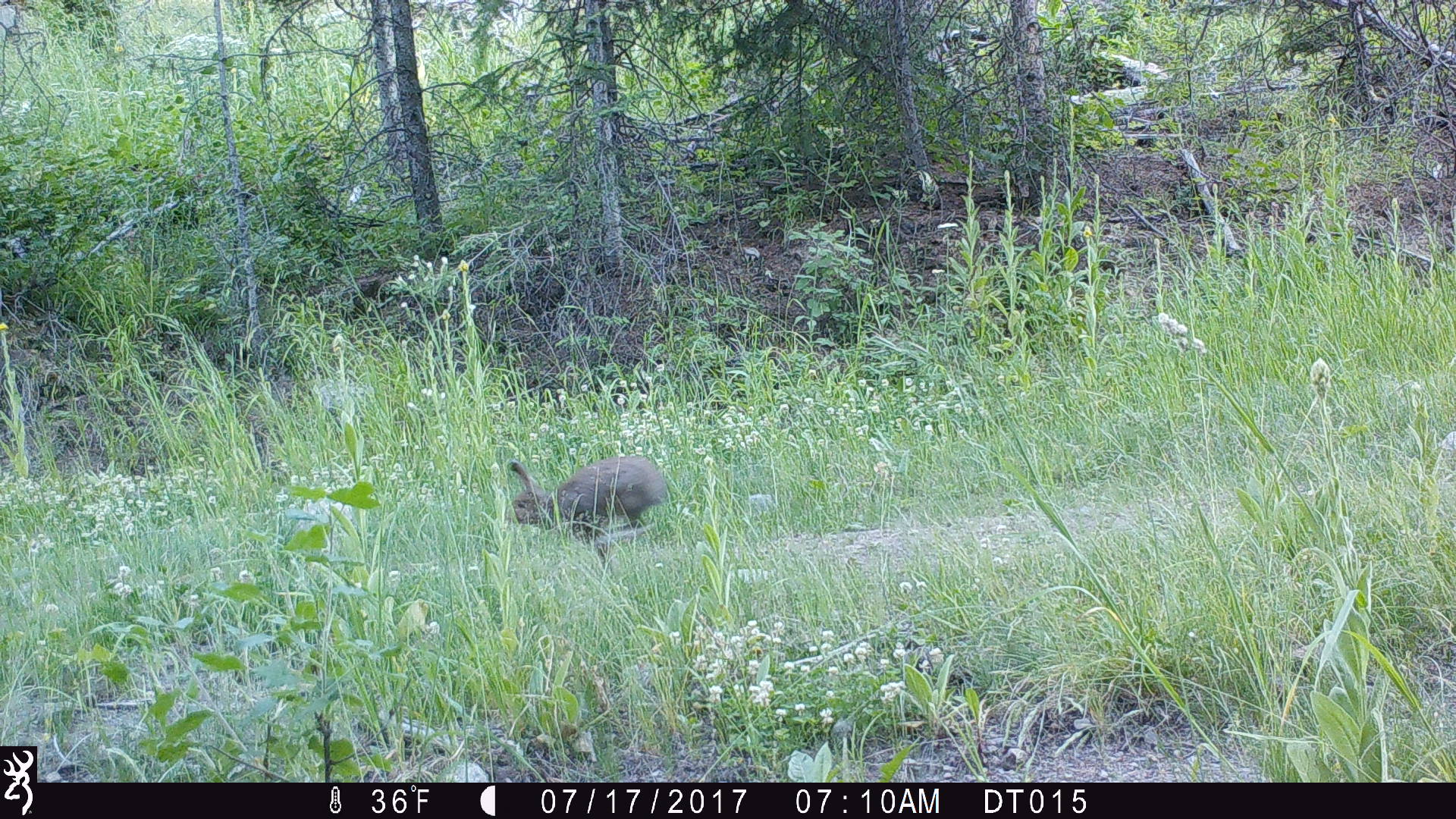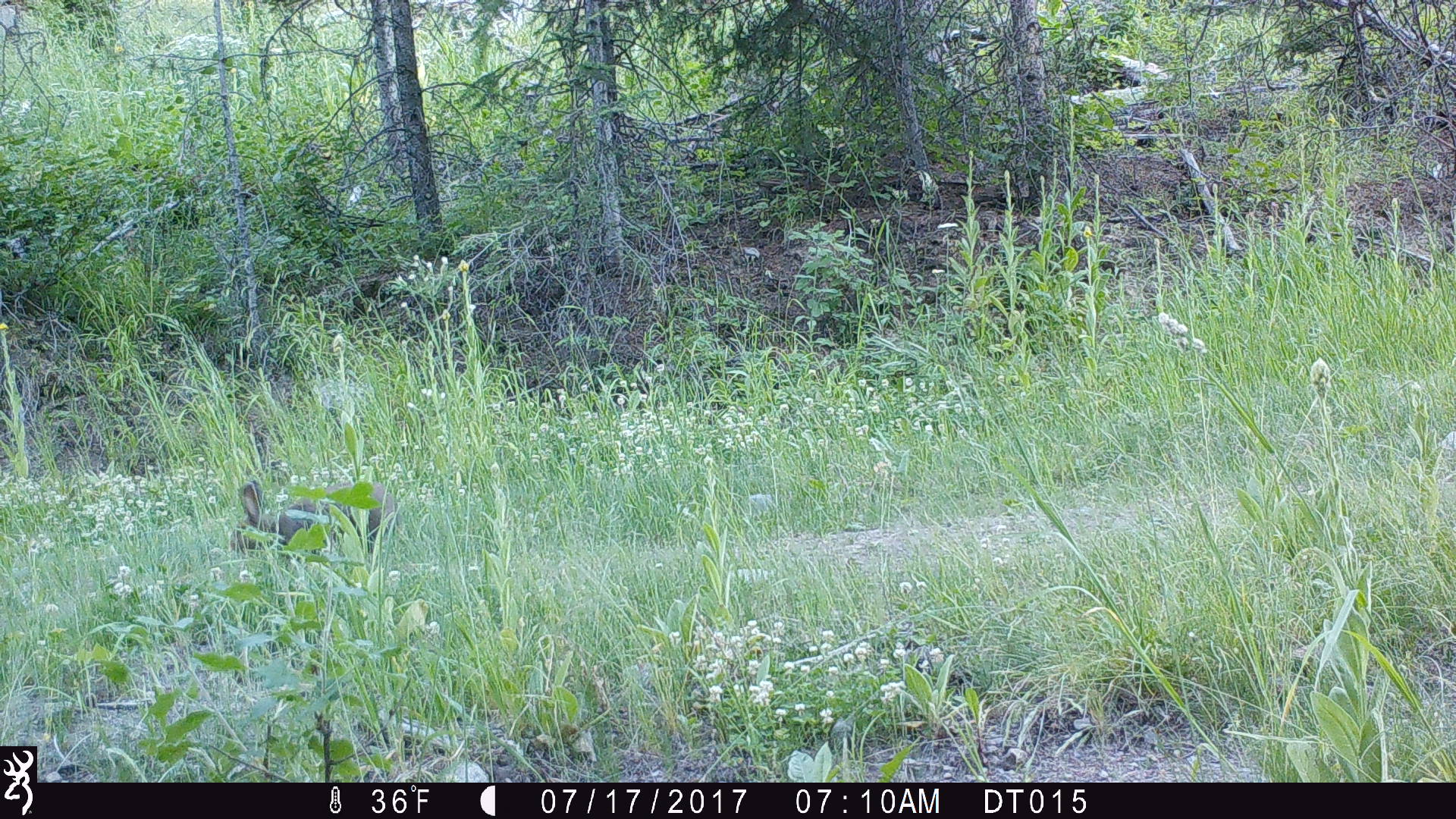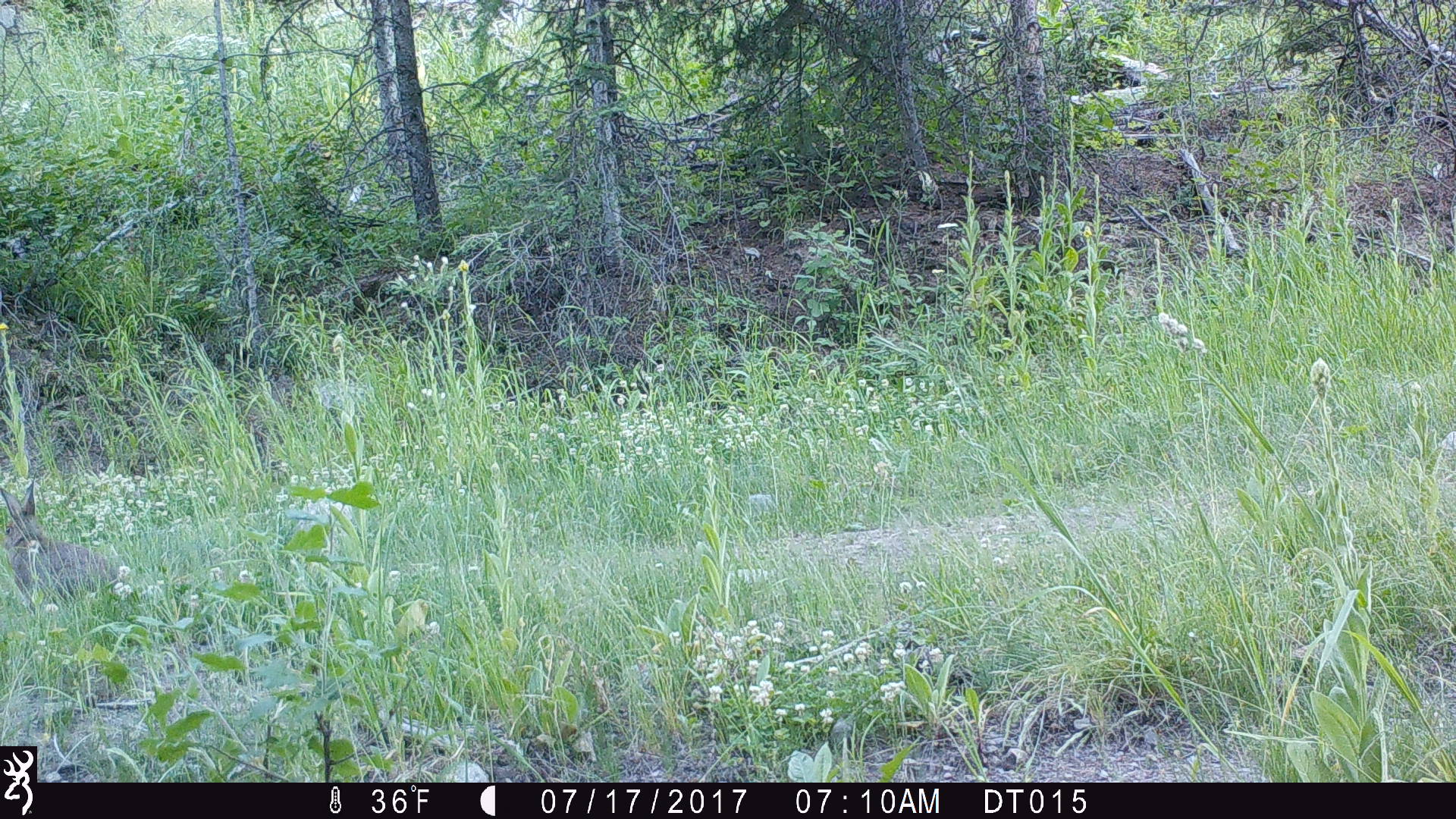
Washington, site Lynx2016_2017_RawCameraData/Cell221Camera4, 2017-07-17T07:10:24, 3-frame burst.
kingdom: Animalia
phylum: Chordata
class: Mammalia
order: Lagomorpha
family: Leporidae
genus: Lepus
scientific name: Lepus americanus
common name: snowshoe hare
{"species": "Lepus americanus (snowshoe hare)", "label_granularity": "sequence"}